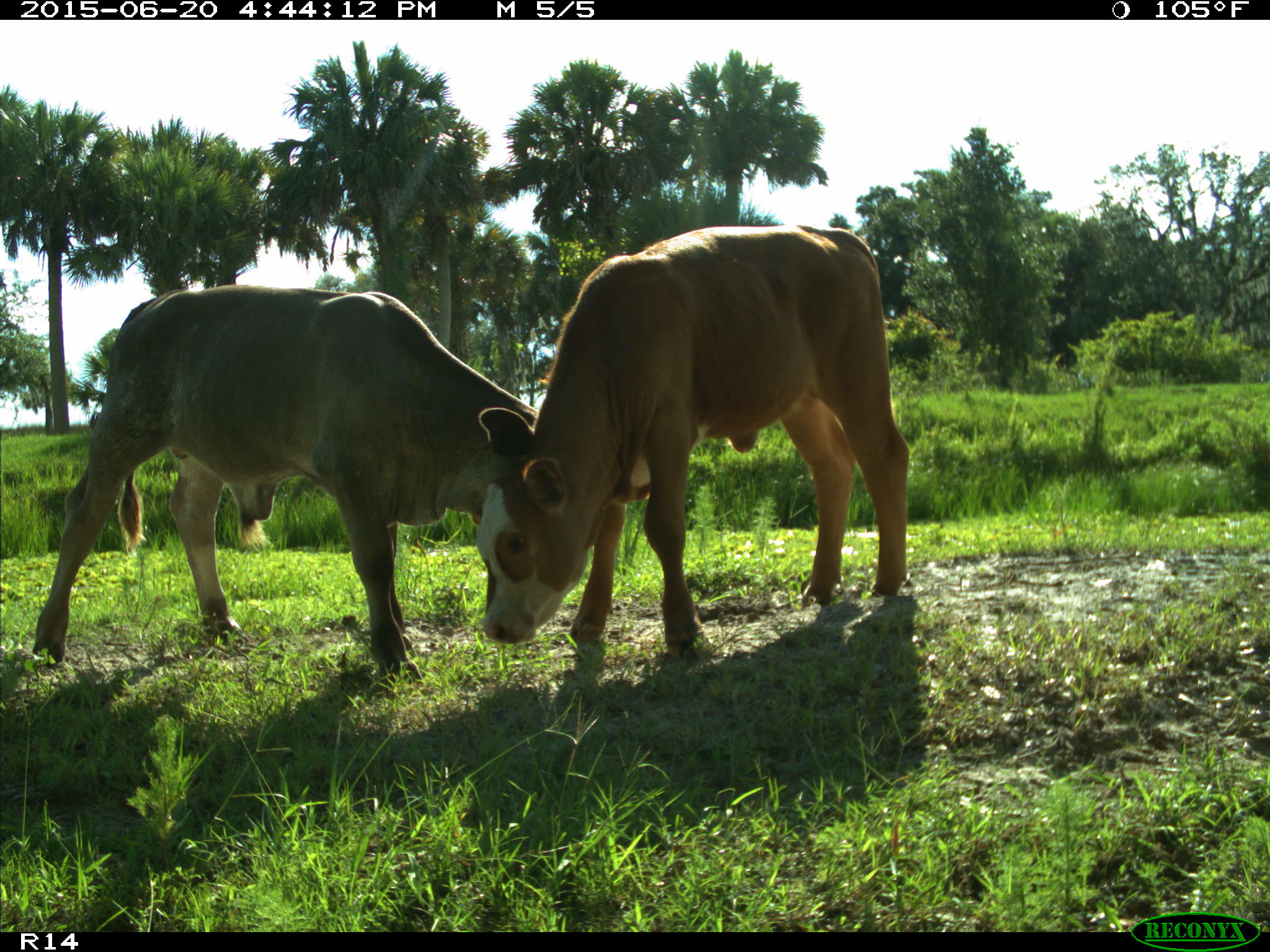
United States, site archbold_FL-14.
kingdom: Animalia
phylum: Chordata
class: Mammalia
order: Artiodactyla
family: Bovidae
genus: Bos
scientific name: Bos taurus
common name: domestic cow